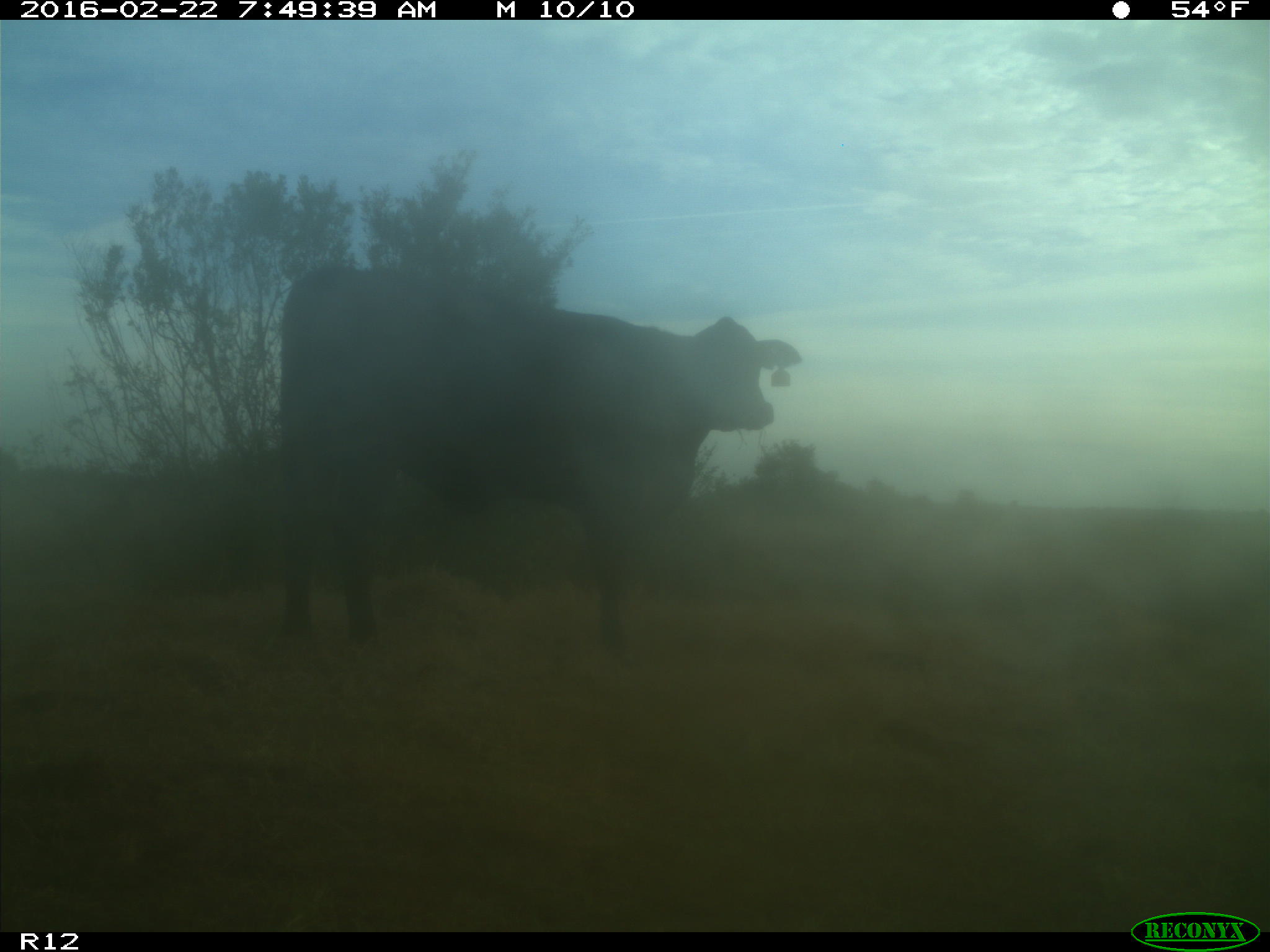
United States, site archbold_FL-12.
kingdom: Animalia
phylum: Chordata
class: Mammalia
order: Artiodactyla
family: Bovidae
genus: Bos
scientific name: Bos taurus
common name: domestic cow